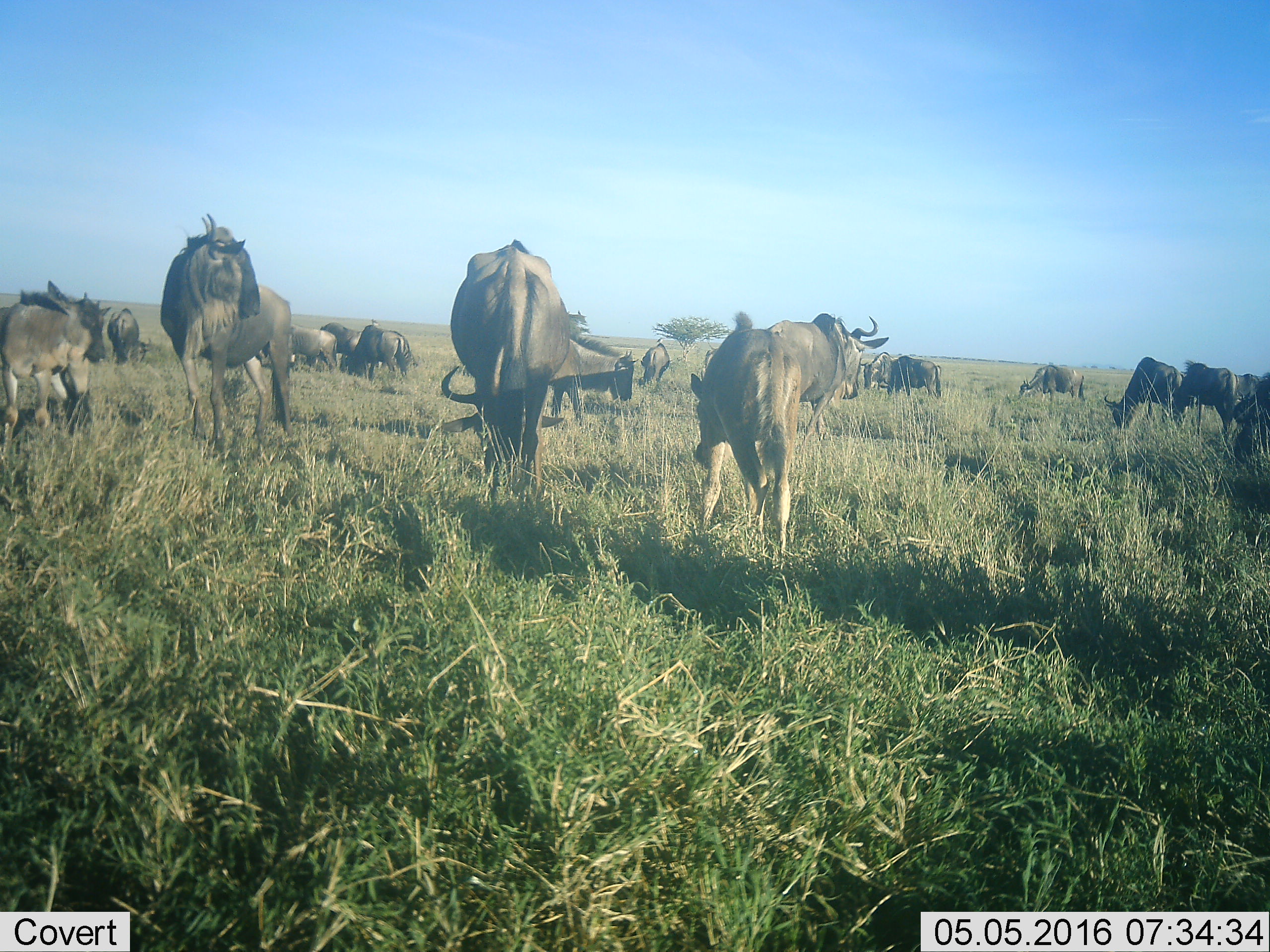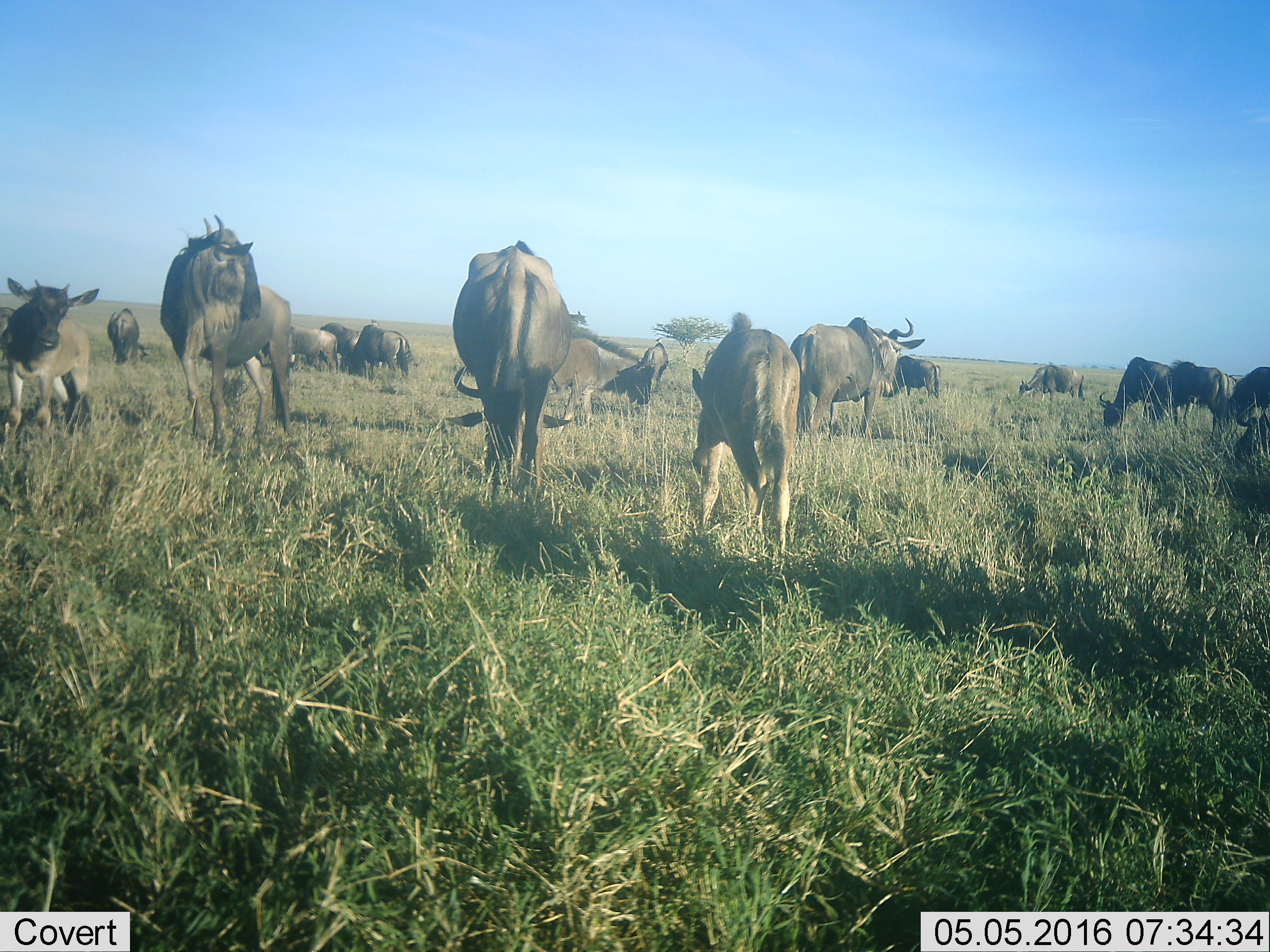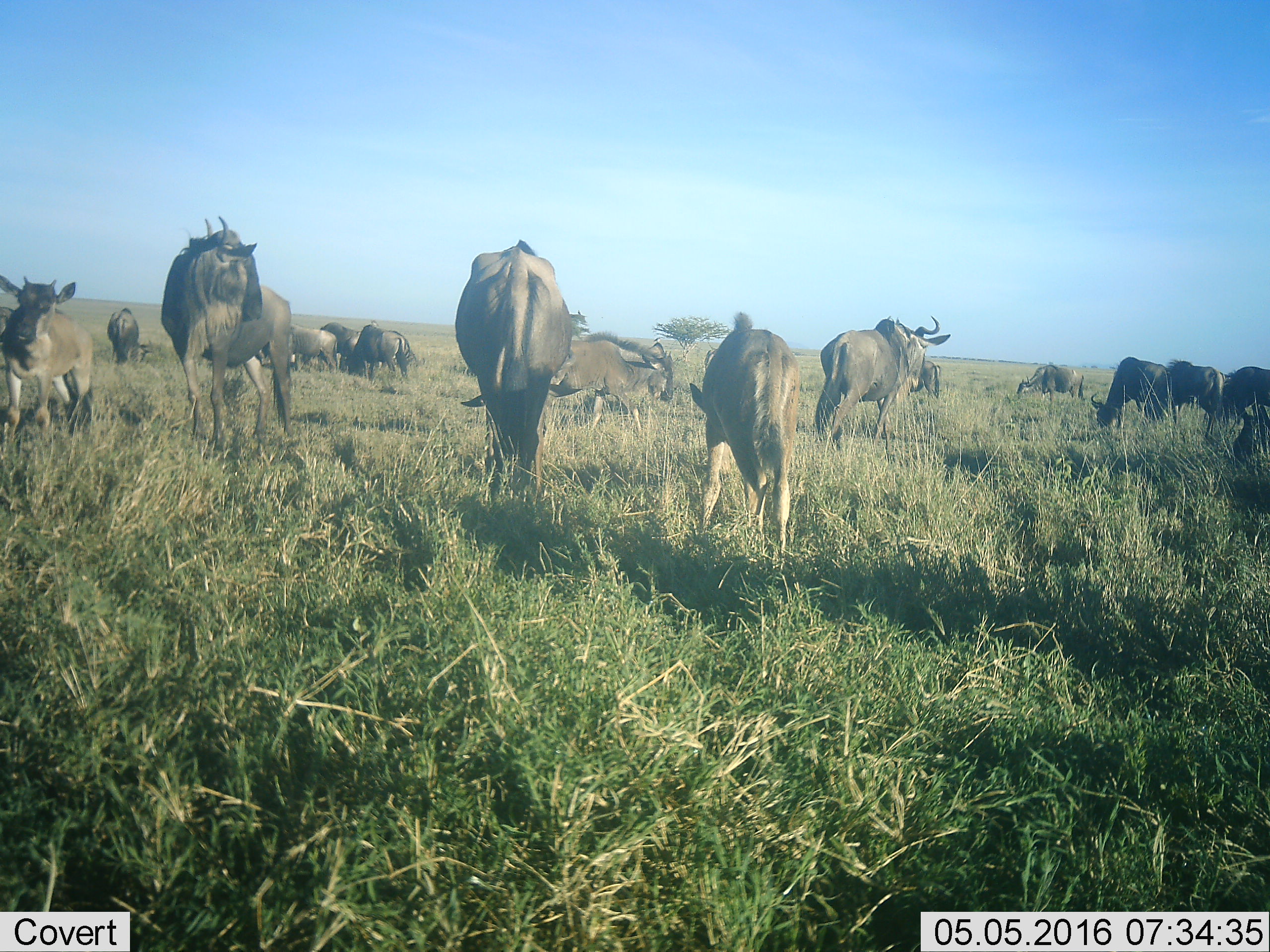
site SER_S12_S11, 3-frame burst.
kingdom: Animalia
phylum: Chordata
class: Mammalia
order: Artiodactyla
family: Bovidae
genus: Connochaetes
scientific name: Connochaetes taurinus taurinus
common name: blue wildebeest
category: wildebeestblue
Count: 11-50.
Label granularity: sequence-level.